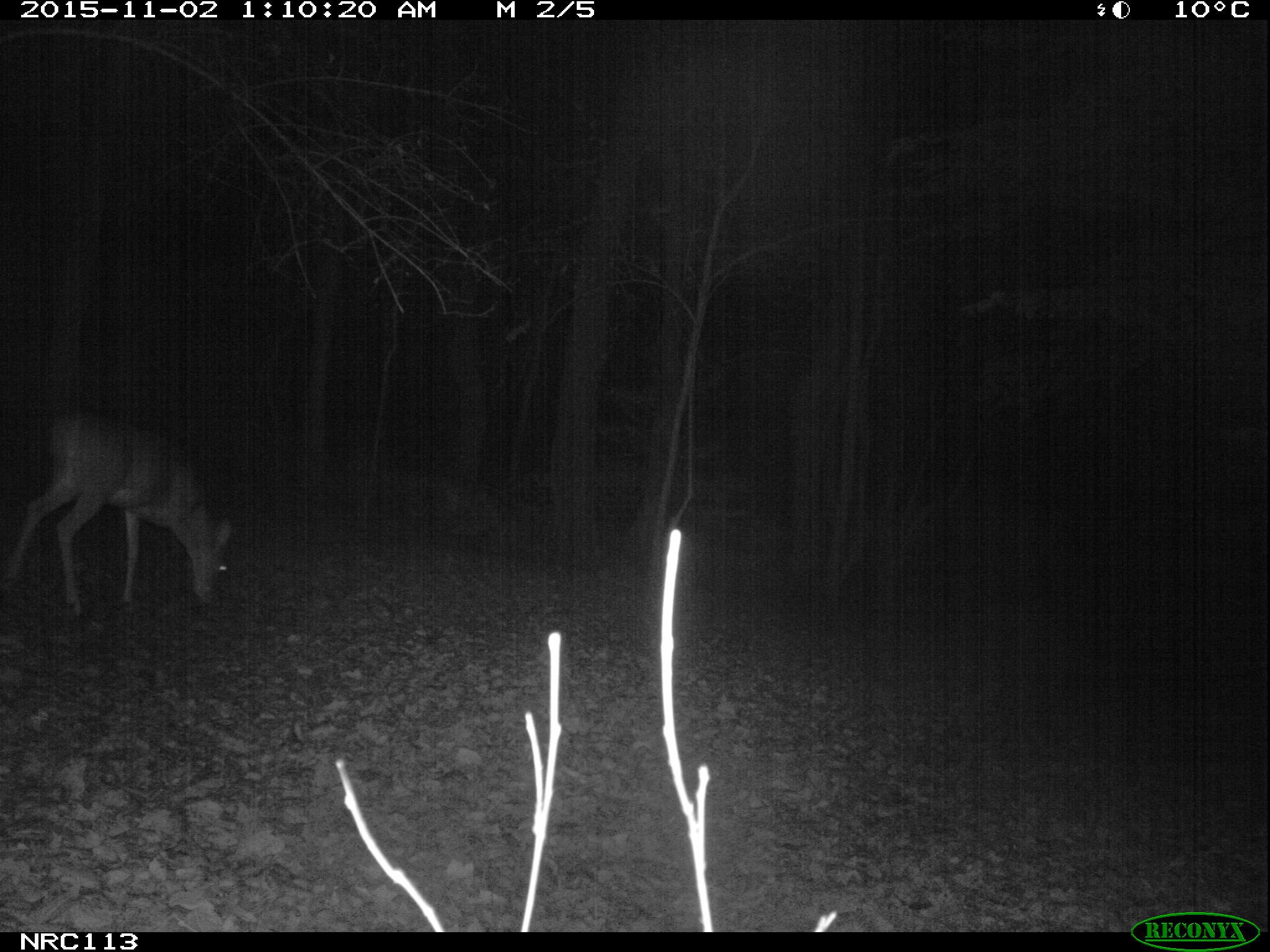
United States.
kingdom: Animalia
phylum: Chordata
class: Mammalia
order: Artiodactyla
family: Cervidae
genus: Odocoileus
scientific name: Odocoileus virginianus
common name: white-tailed deer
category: White Tailed Deer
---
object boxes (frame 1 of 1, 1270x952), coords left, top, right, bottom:
White Tailed Deer: 0, 394, 242, 625